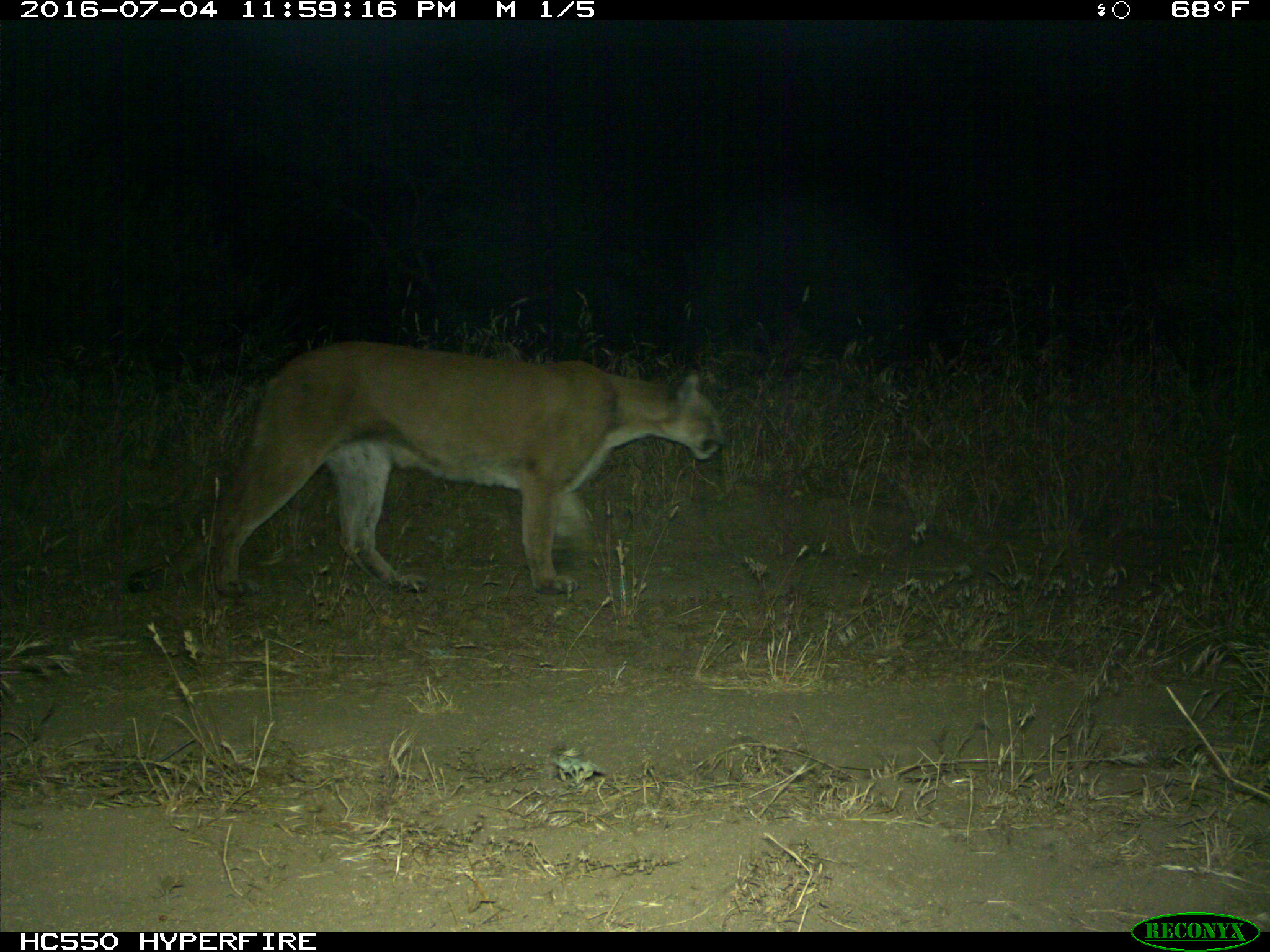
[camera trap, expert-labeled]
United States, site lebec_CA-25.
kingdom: Animalia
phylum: Chordata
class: Mammalia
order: Carnivora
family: Felidae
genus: Puma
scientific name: Puma concolor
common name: mountain lion